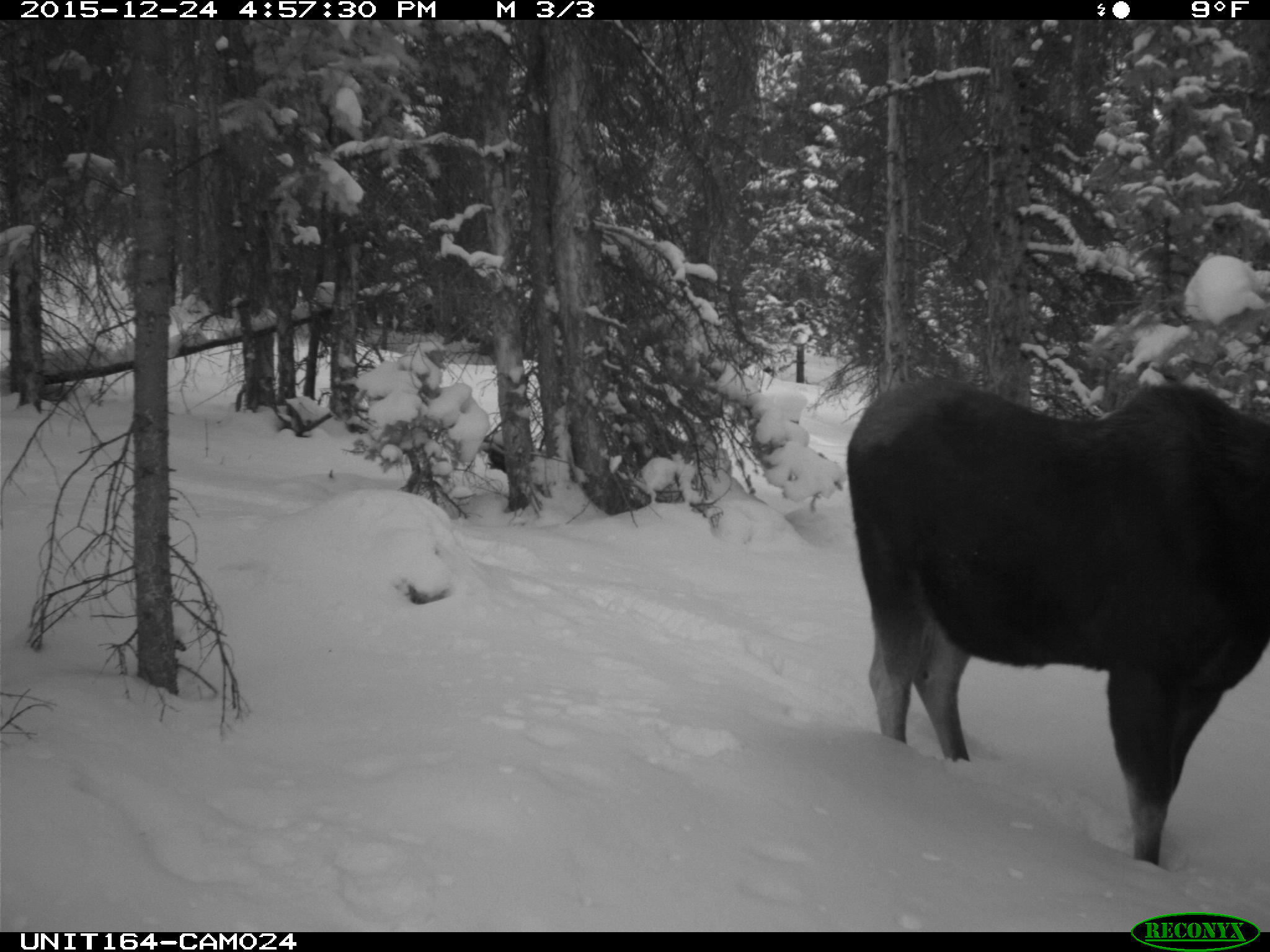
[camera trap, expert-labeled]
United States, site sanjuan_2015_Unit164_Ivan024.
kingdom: Animalia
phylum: Chordata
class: Mammalia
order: Artiodactyla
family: Cervidae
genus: Alces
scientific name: Alces alces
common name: moose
Alces alces (moose).